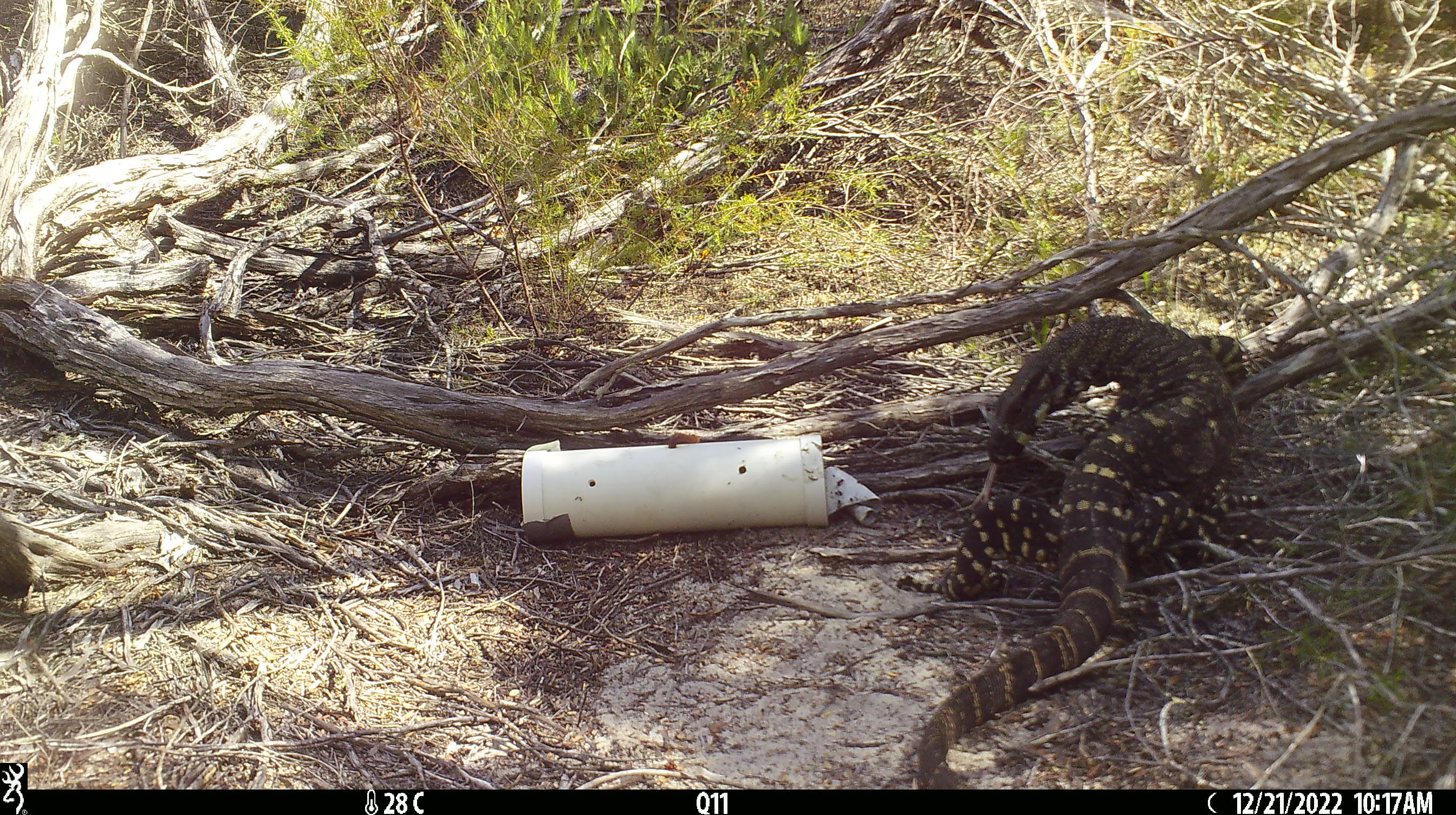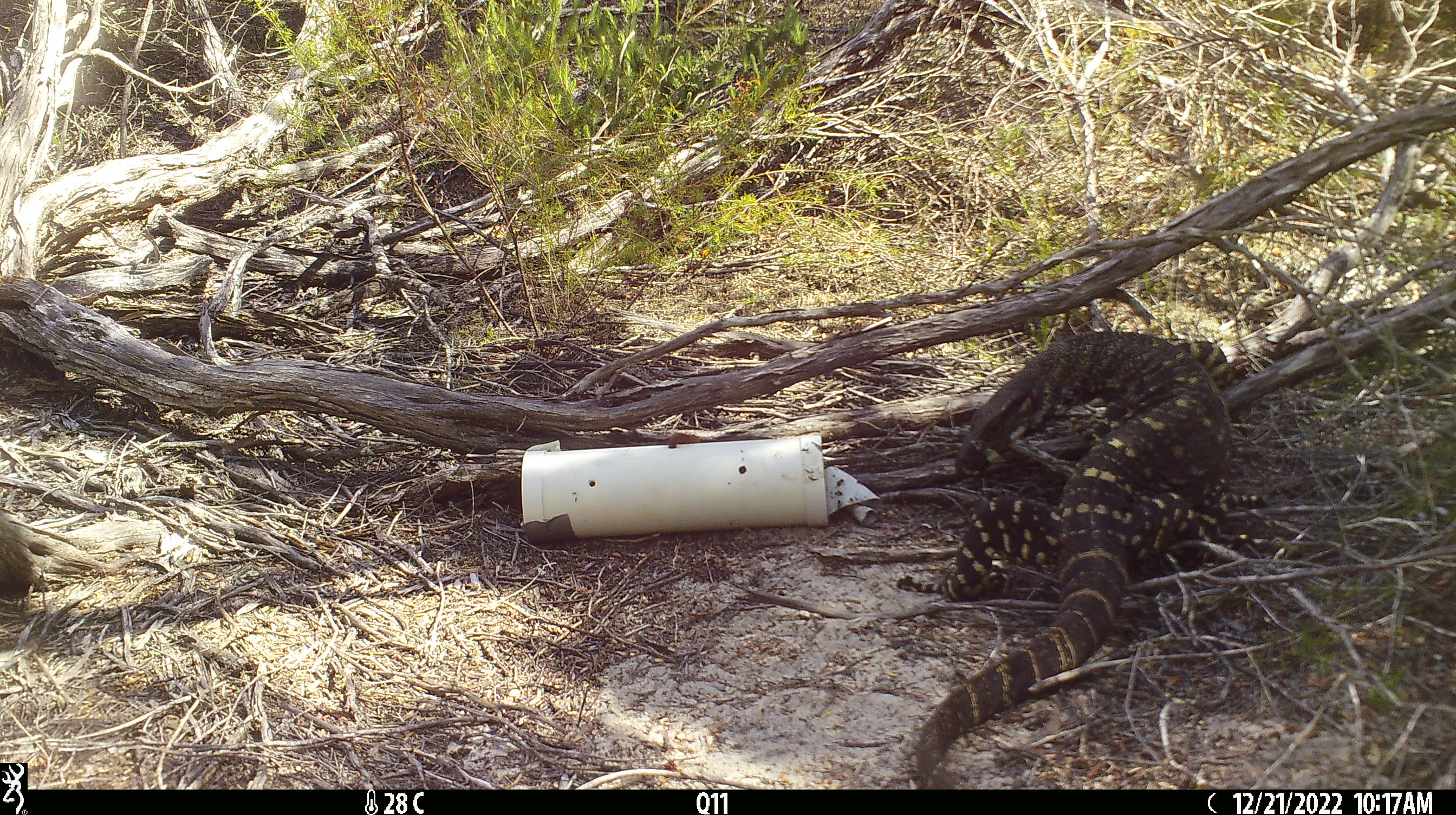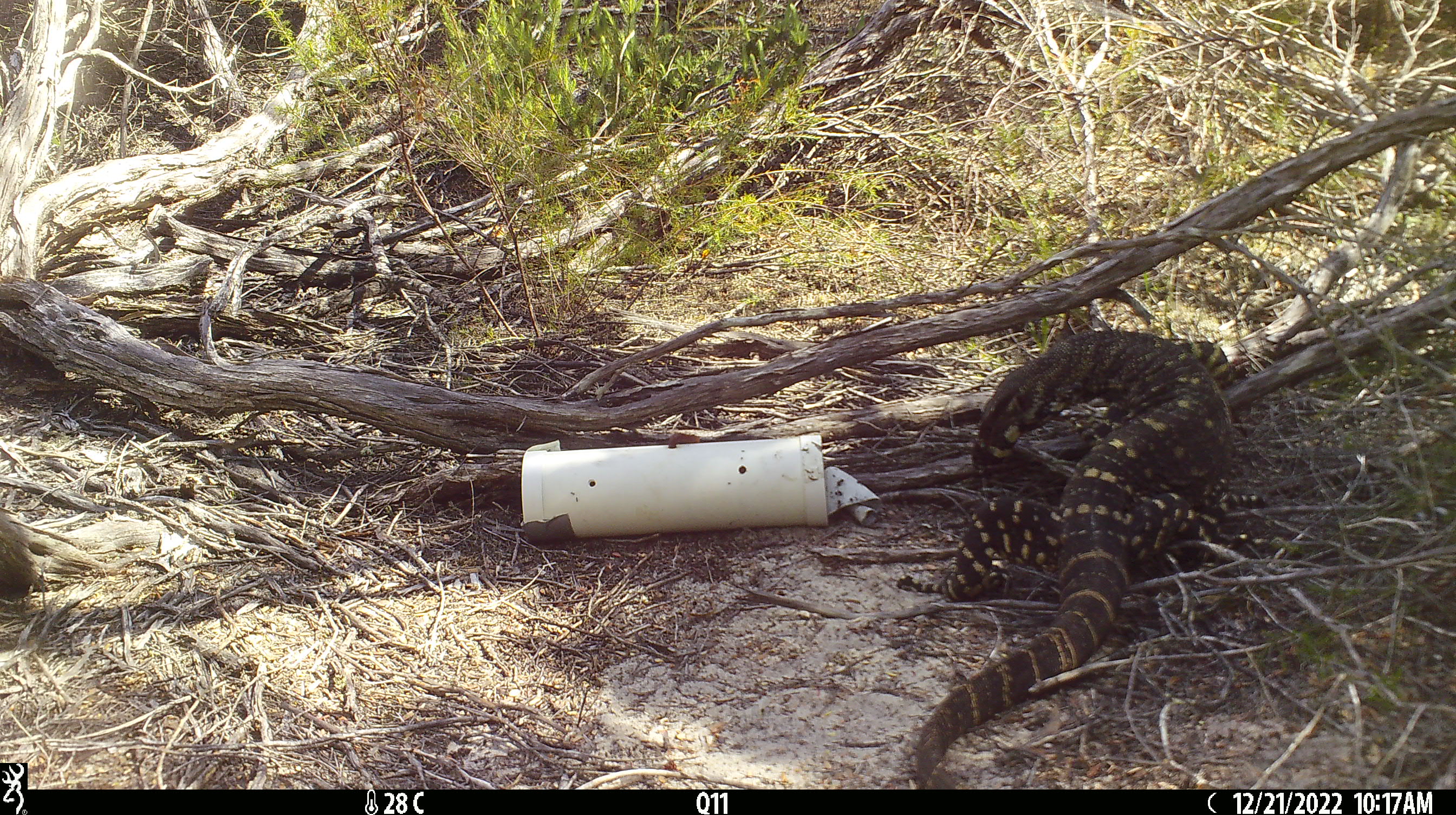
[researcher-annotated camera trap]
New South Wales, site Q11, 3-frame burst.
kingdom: Animalia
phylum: Chordata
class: Reptilia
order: Squamata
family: Varanidae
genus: Varanus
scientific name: Varanus varius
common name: lace monitor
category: goanna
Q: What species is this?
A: Goanna (lace monitor) (Varanus varius).